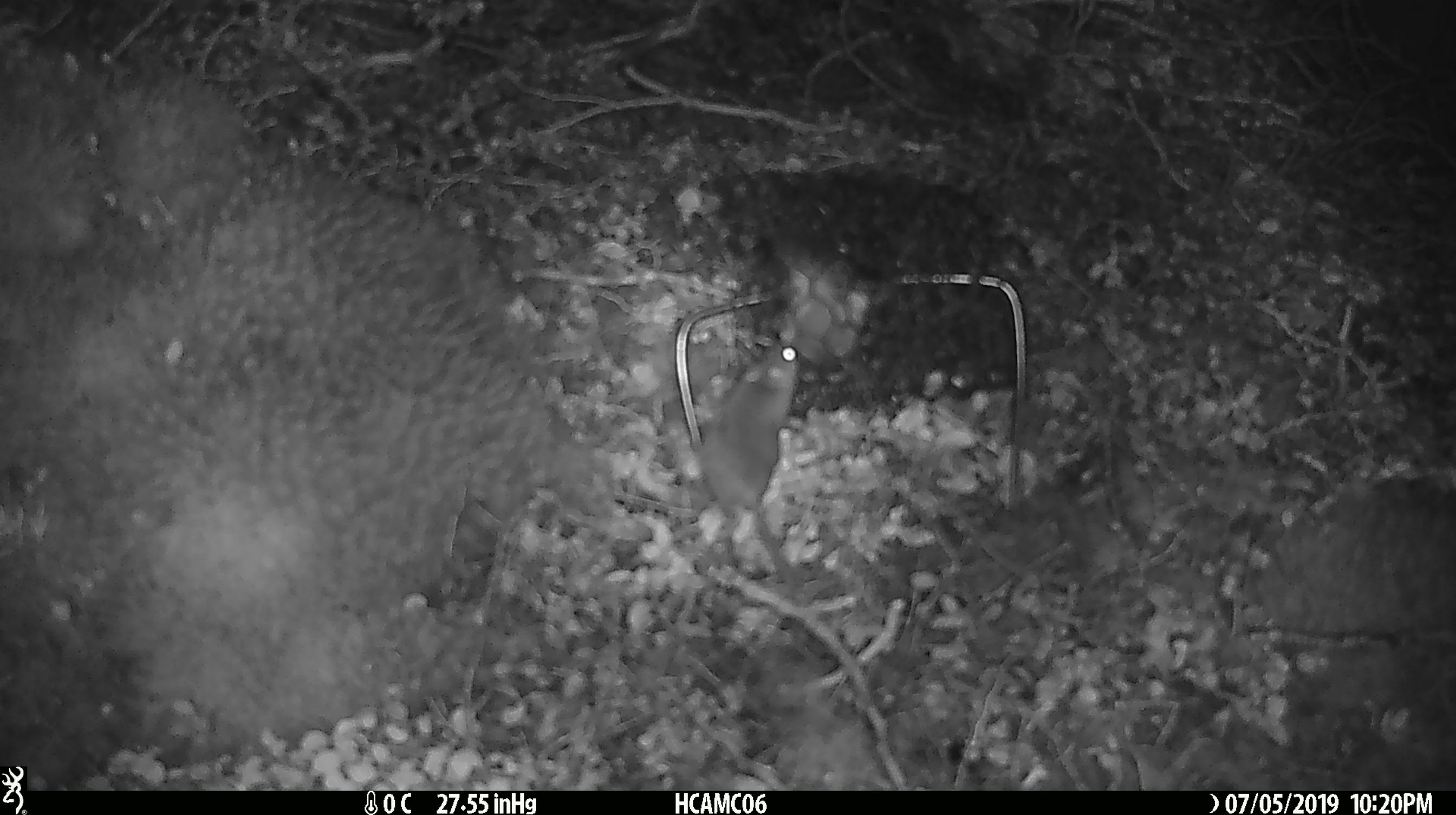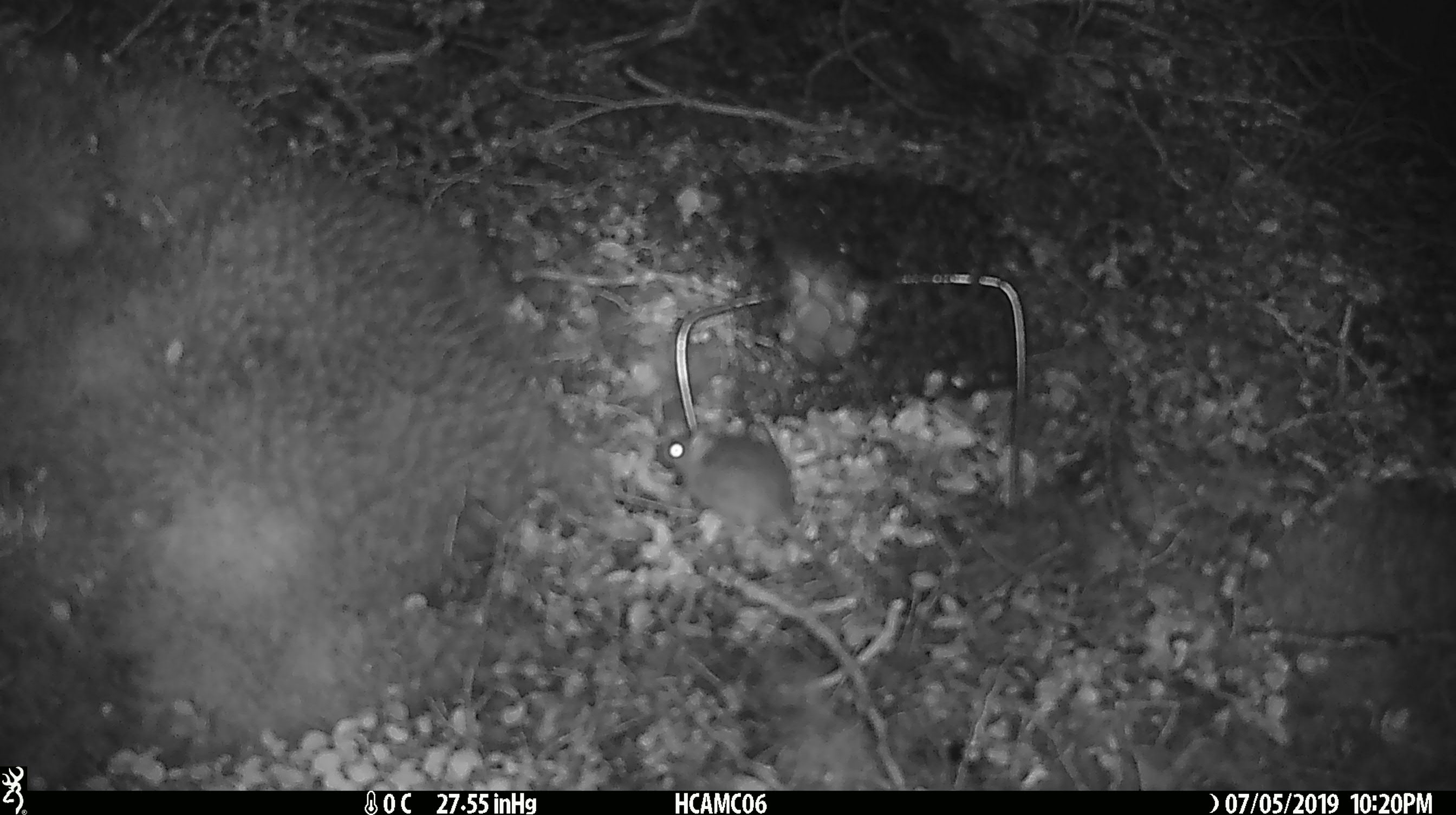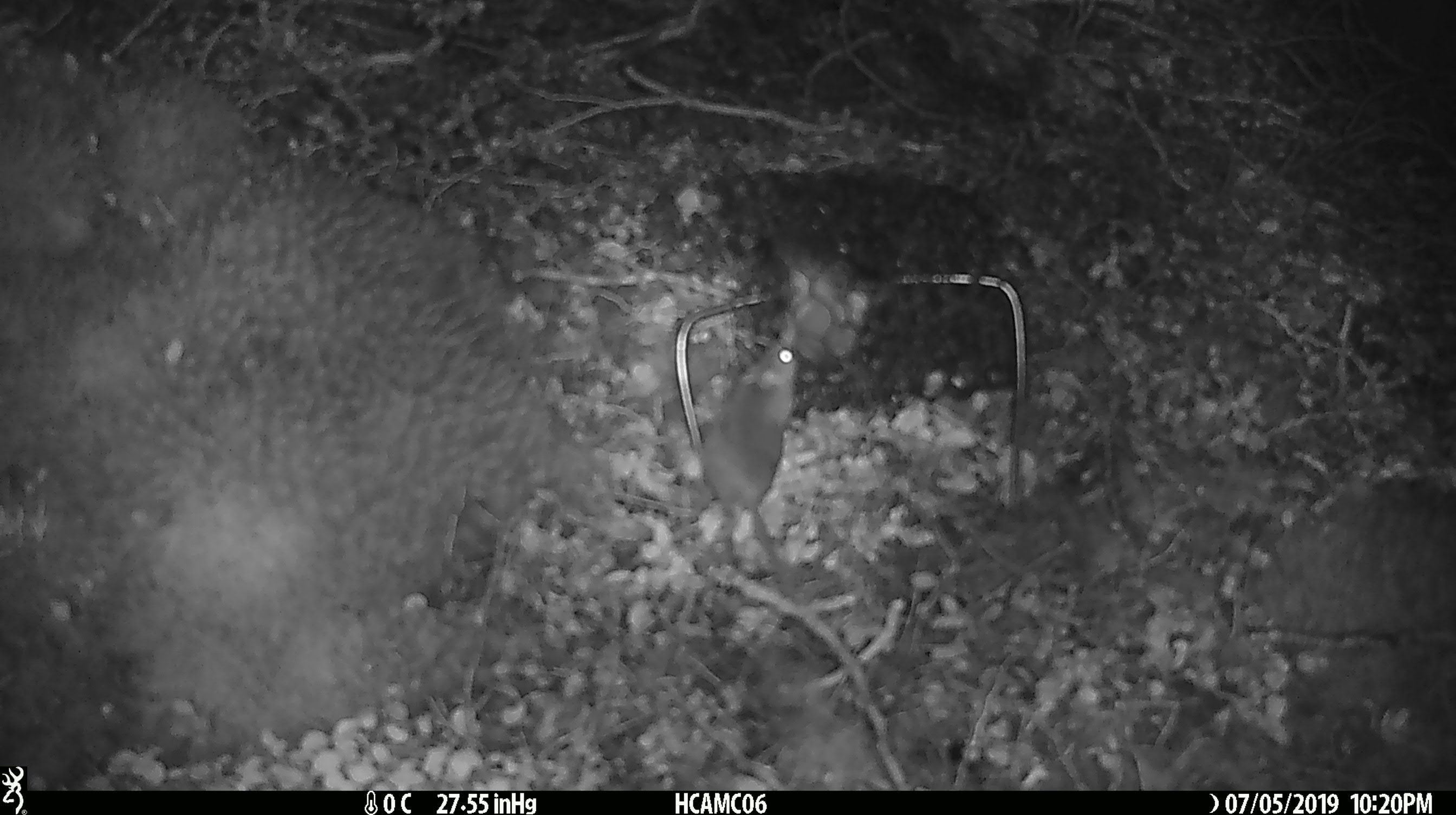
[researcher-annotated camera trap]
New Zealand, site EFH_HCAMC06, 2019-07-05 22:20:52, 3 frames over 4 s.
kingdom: Animalia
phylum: Chordata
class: Mammalia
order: Rodentia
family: Muridae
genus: Mus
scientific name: Mus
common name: mouse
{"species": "mouse (Mus)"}